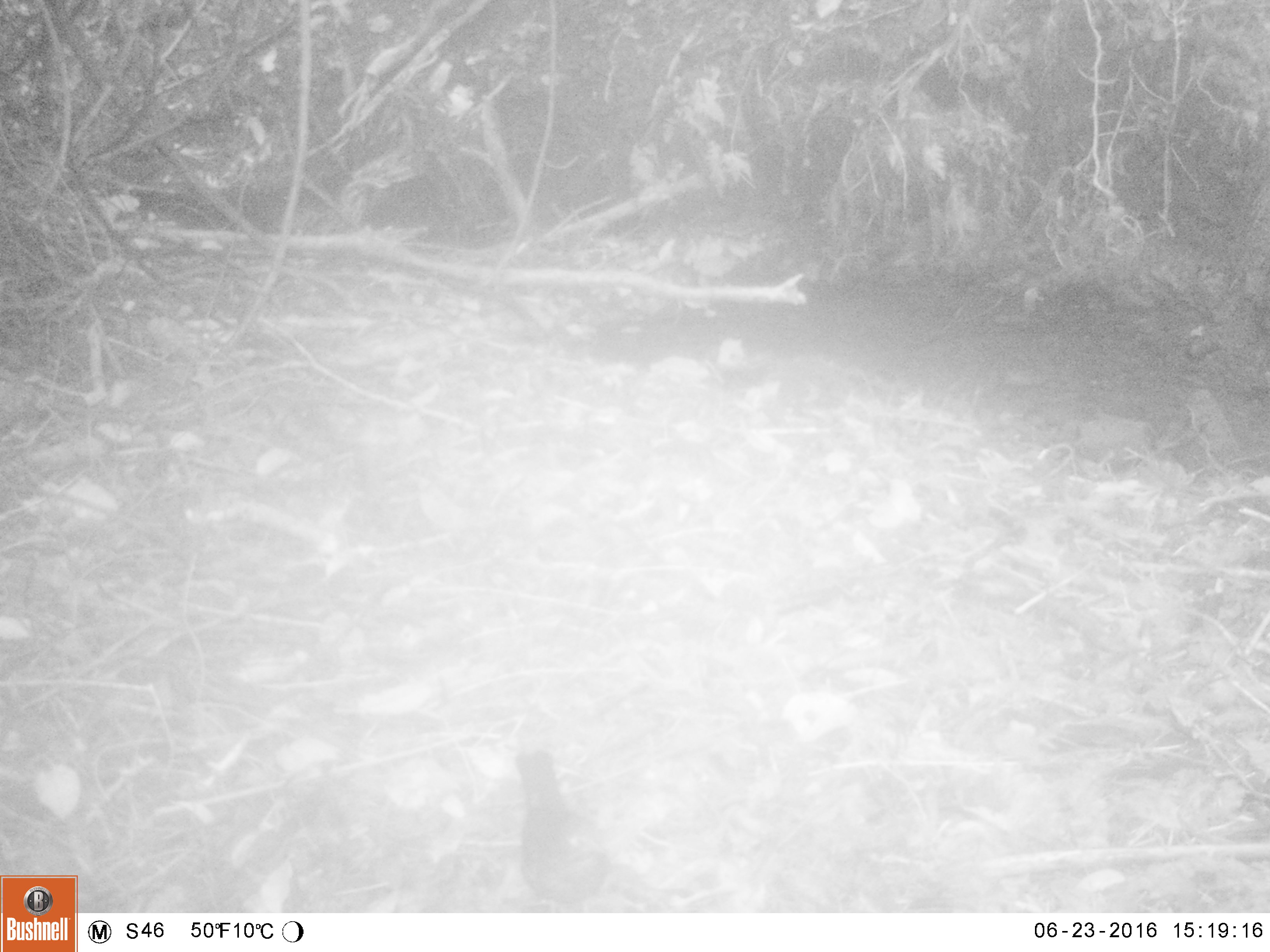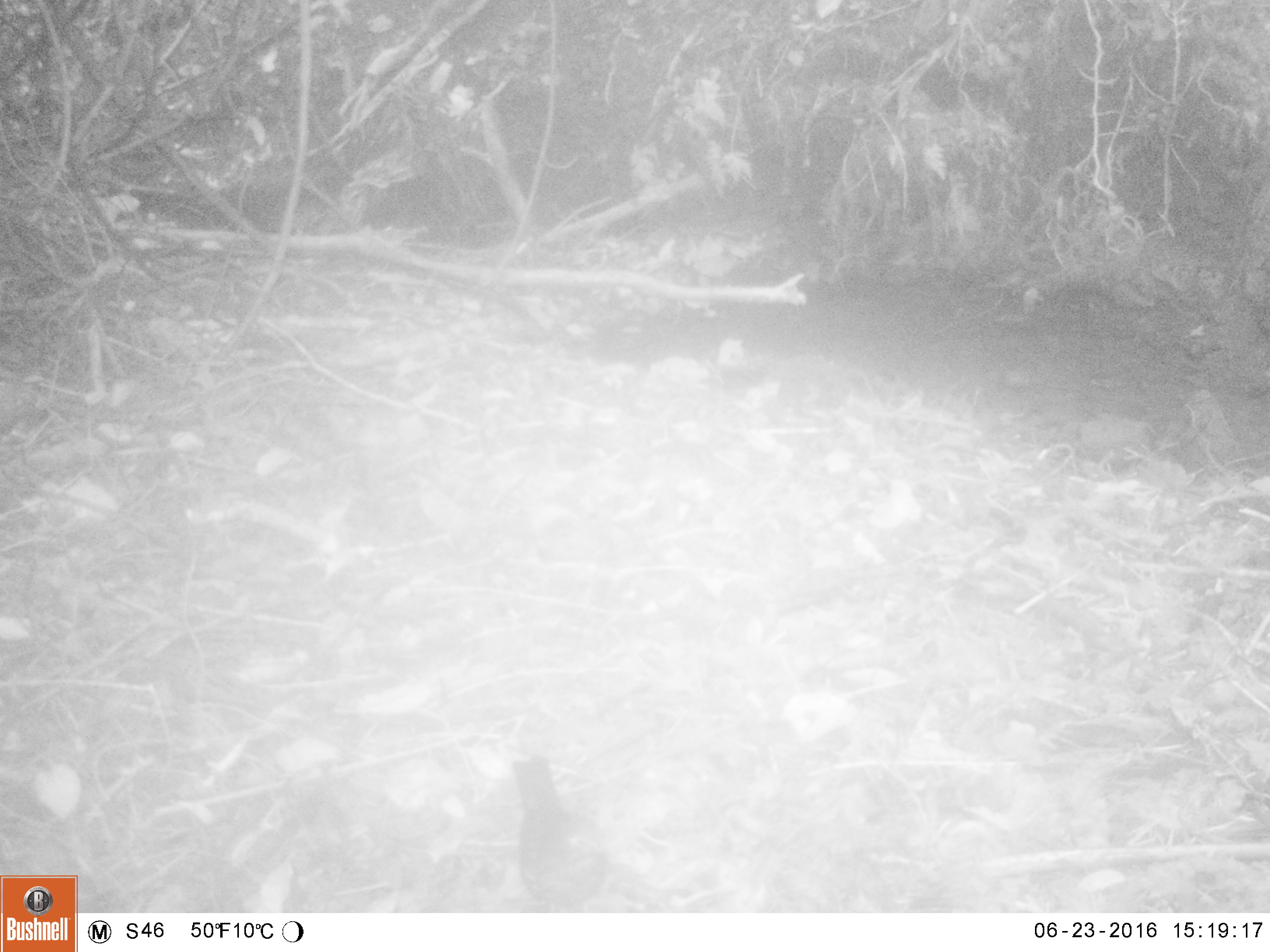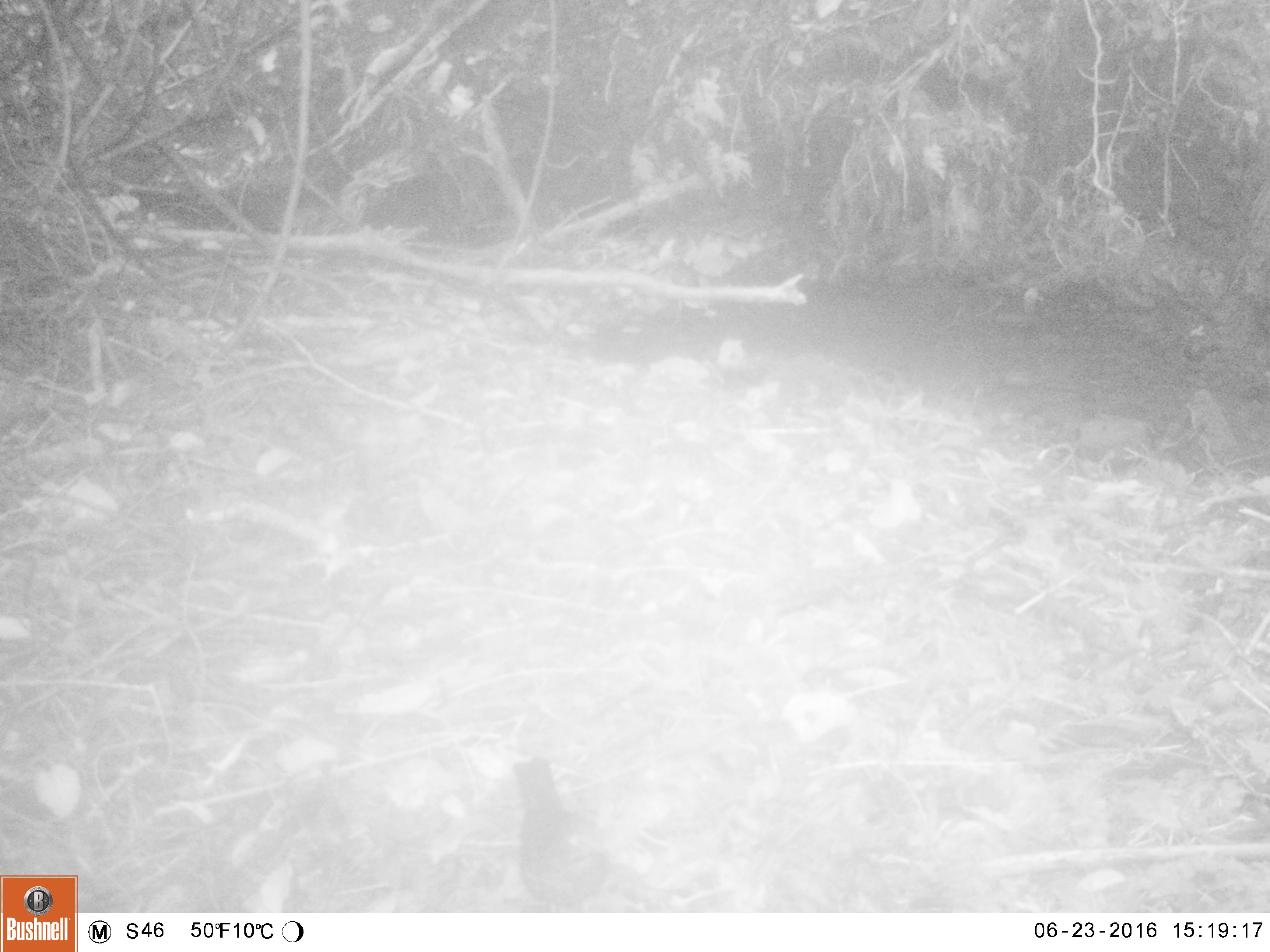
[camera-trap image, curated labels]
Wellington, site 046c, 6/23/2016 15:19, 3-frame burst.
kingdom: Animalia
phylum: Chordata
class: Aves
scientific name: Aves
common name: bird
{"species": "bird (Aves)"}